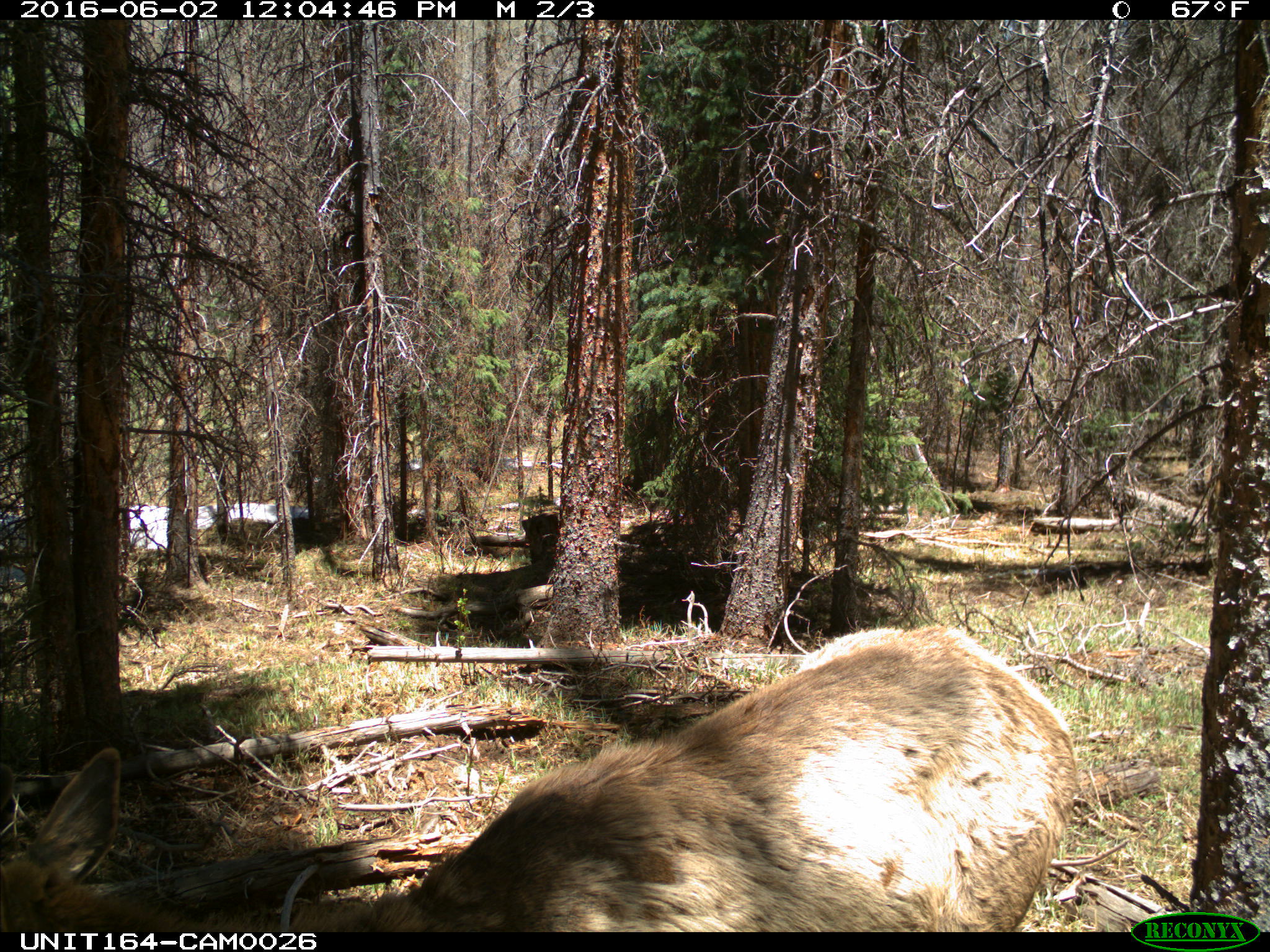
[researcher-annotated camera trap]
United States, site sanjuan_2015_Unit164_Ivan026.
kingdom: Animalia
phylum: Chordata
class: Mammalia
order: Artiodactyla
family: Cervidae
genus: Cervus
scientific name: Cervus elaphus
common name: red deer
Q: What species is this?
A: Cervus elaphus (red deer).